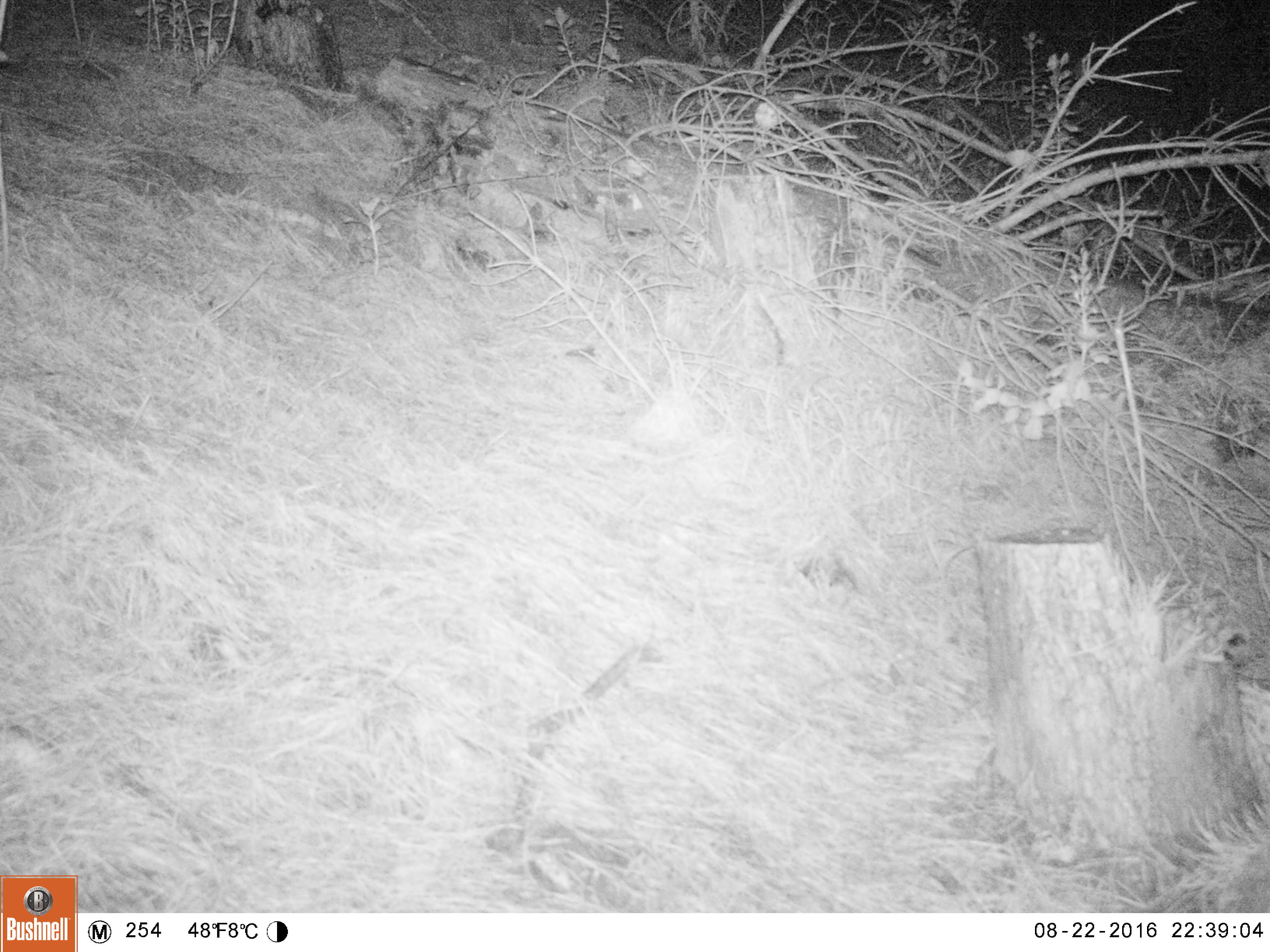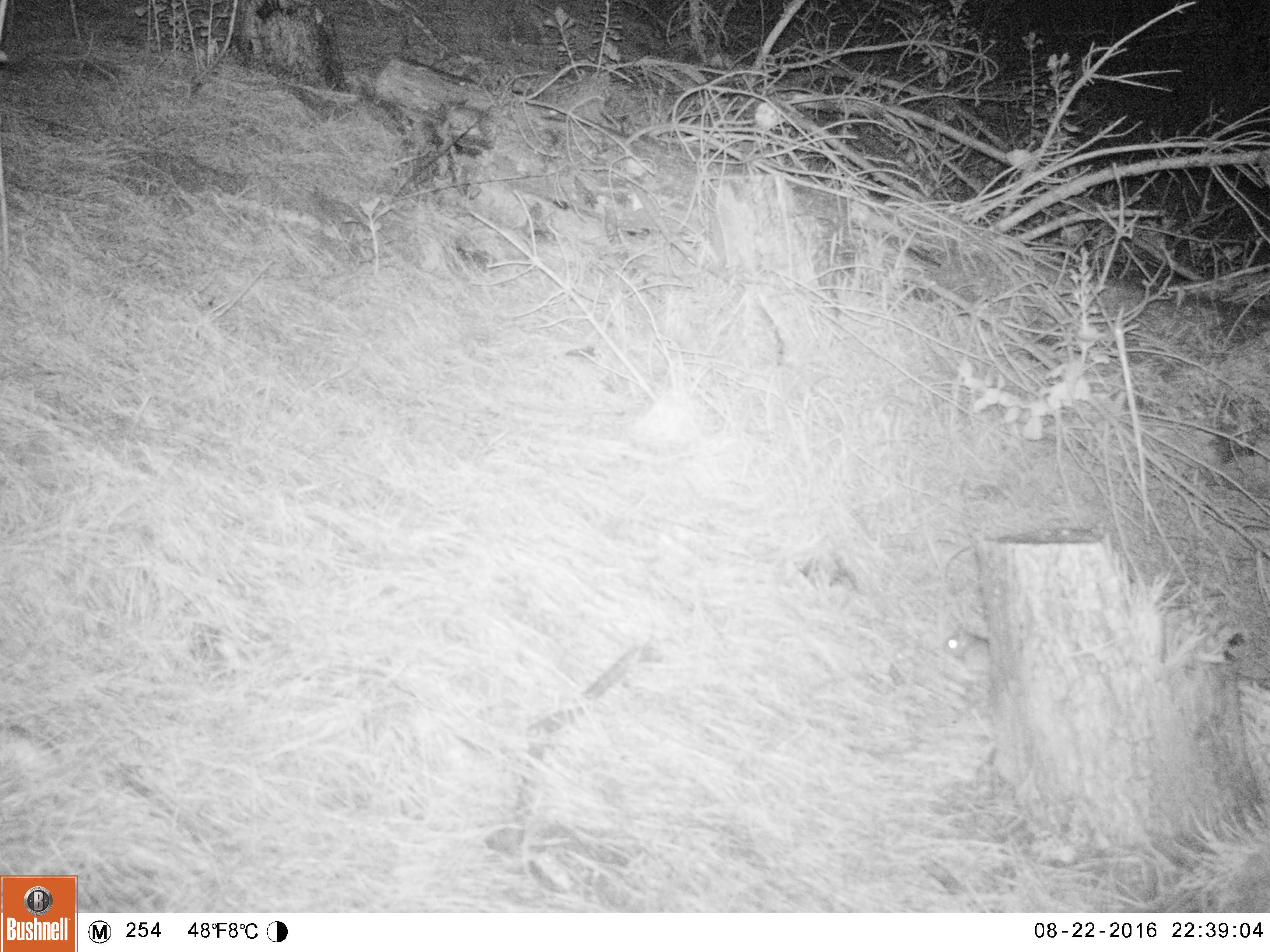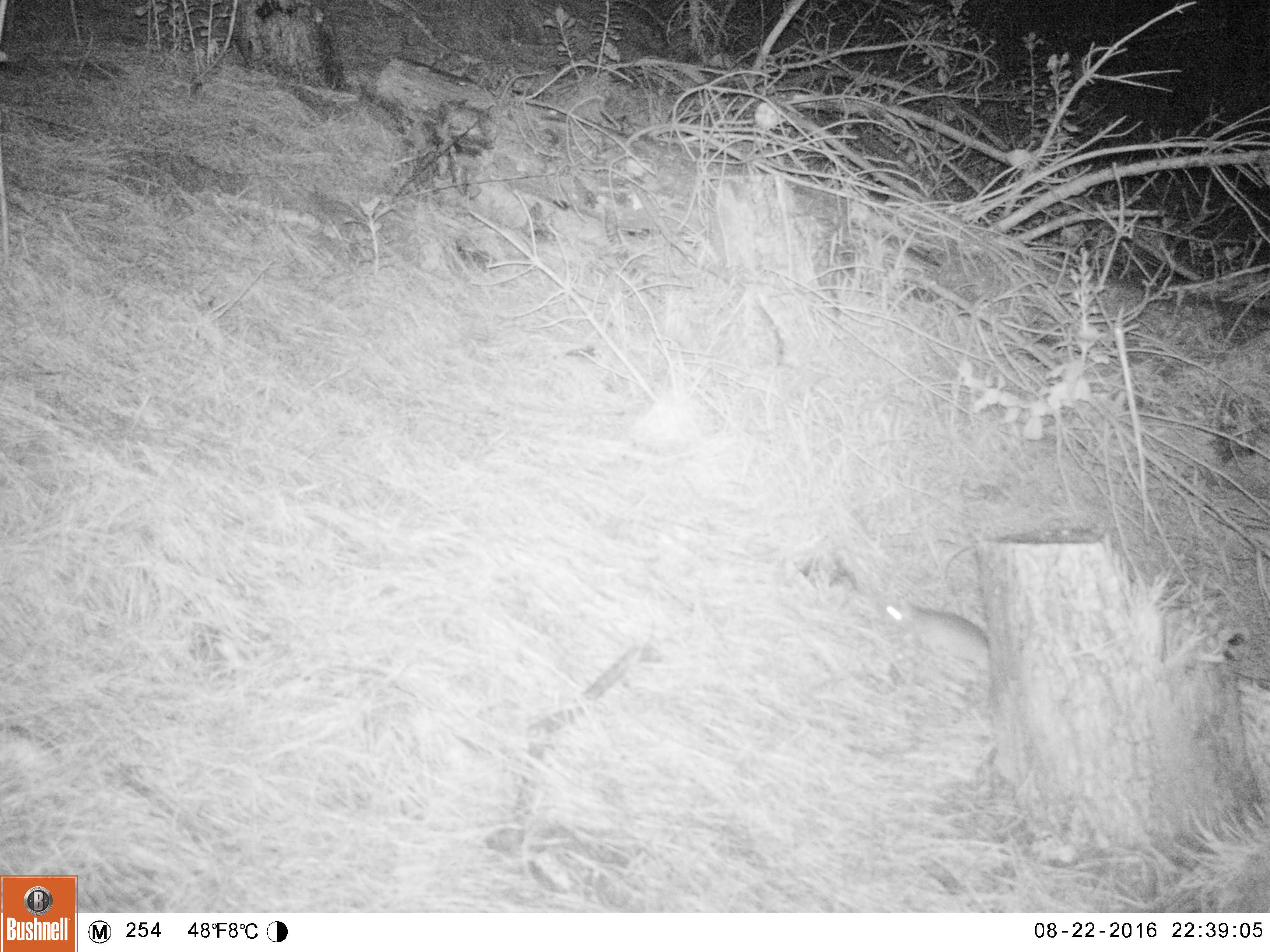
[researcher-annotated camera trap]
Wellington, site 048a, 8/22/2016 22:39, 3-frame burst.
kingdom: Animalia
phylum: Chordata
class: Mammalia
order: Rodentia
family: Muridae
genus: Rattus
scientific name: Rattus rattus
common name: ship rat